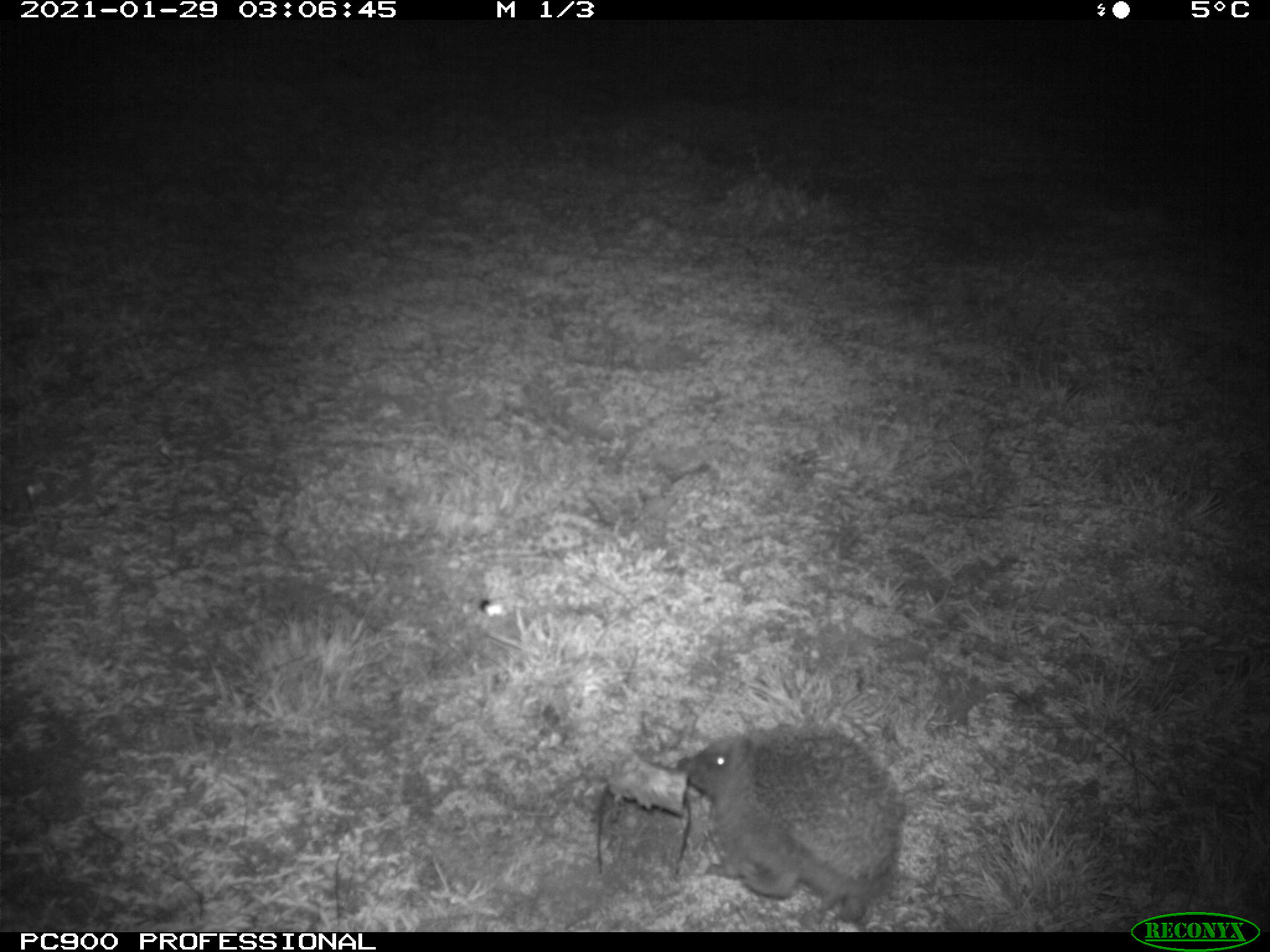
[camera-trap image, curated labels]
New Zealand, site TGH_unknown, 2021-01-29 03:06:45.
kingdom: Animalia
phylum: Chordata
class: Mammalia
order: Eulipotyphla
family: Erinaceidae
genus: Erinaceus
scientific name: Erinaceus europaeus europaeus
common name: european hedgehog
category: hedgehog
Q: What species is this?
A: Hedgehog (european hedgehog) (Erinaceus europaeus europaeus).